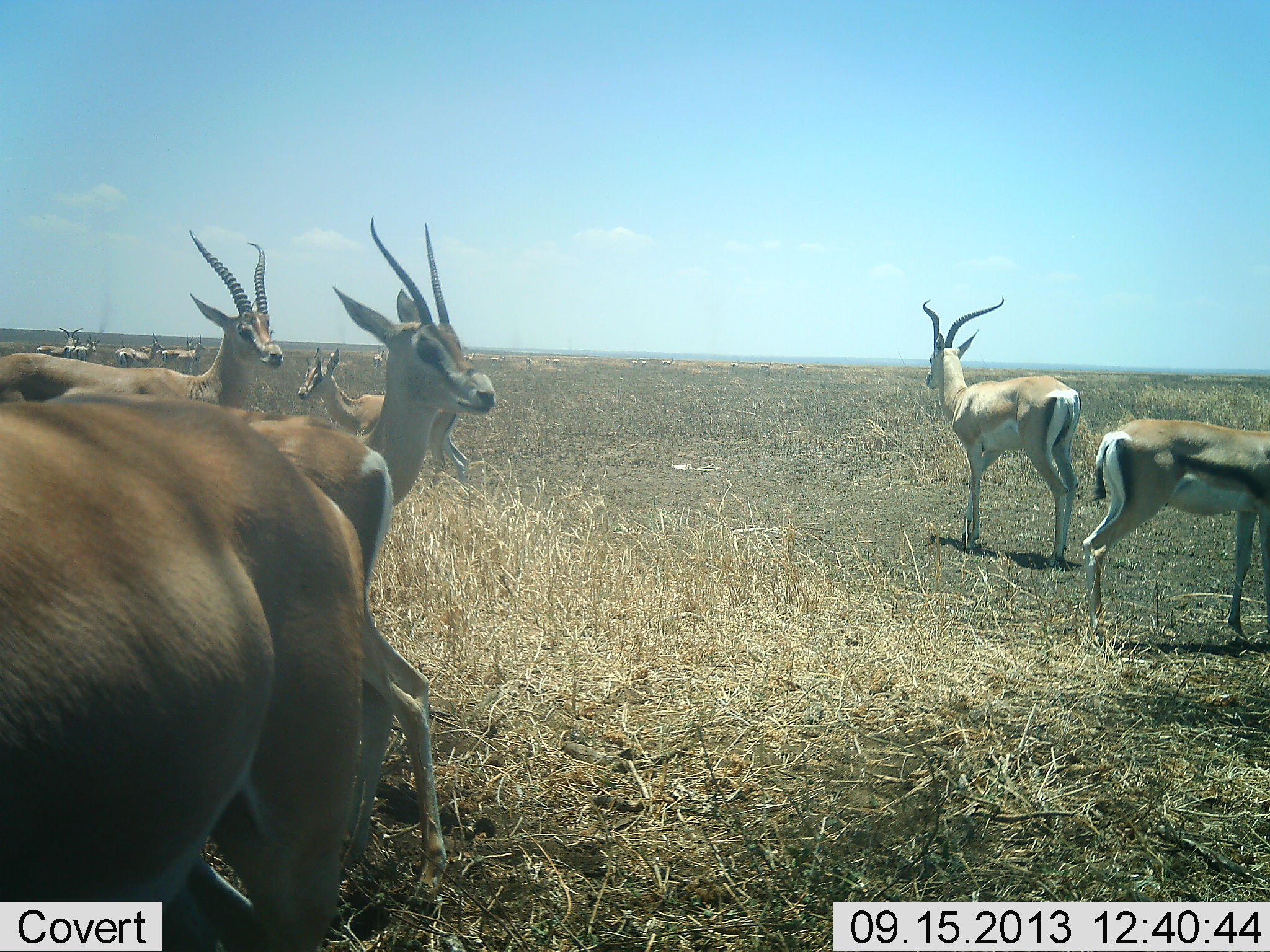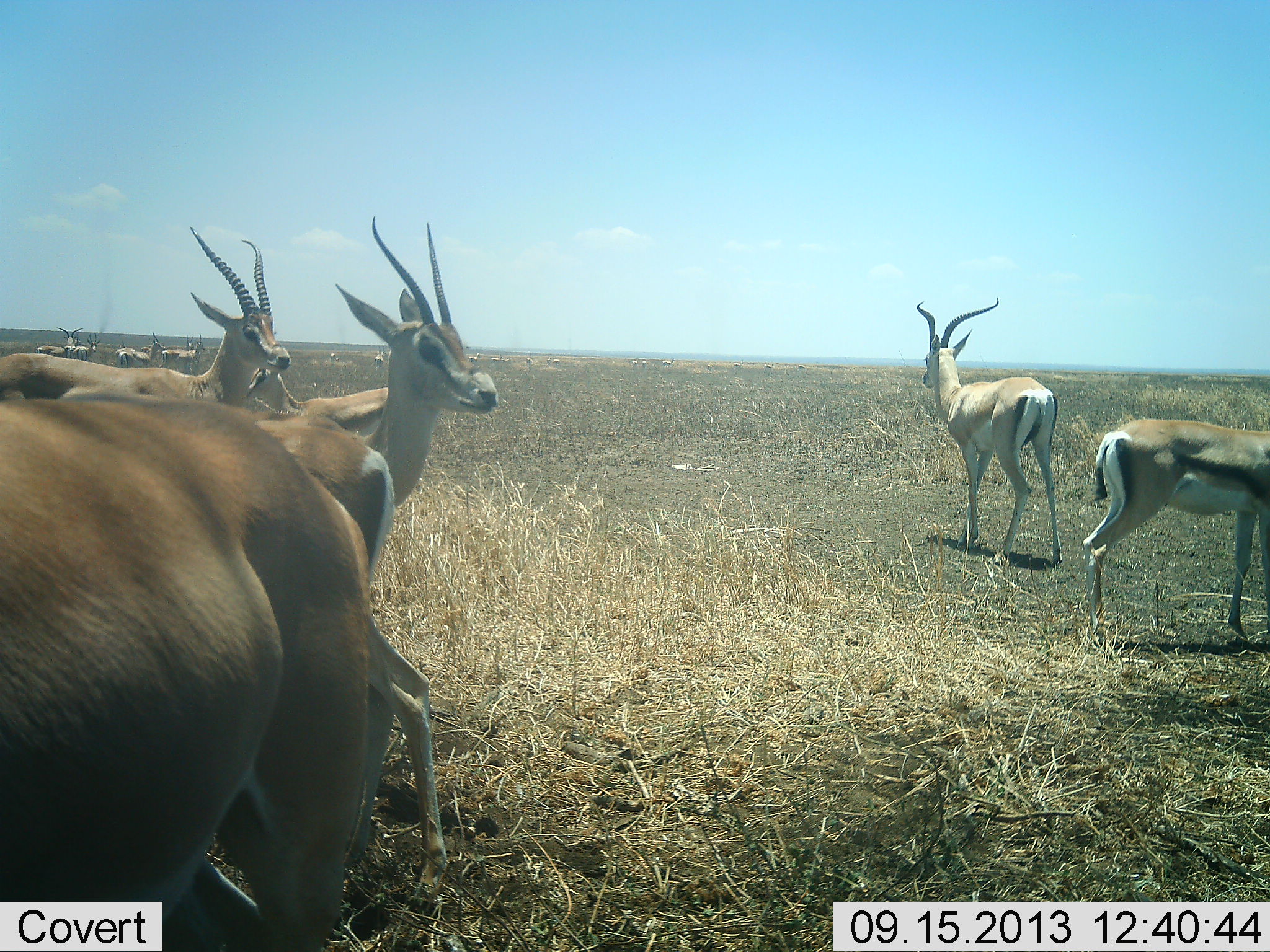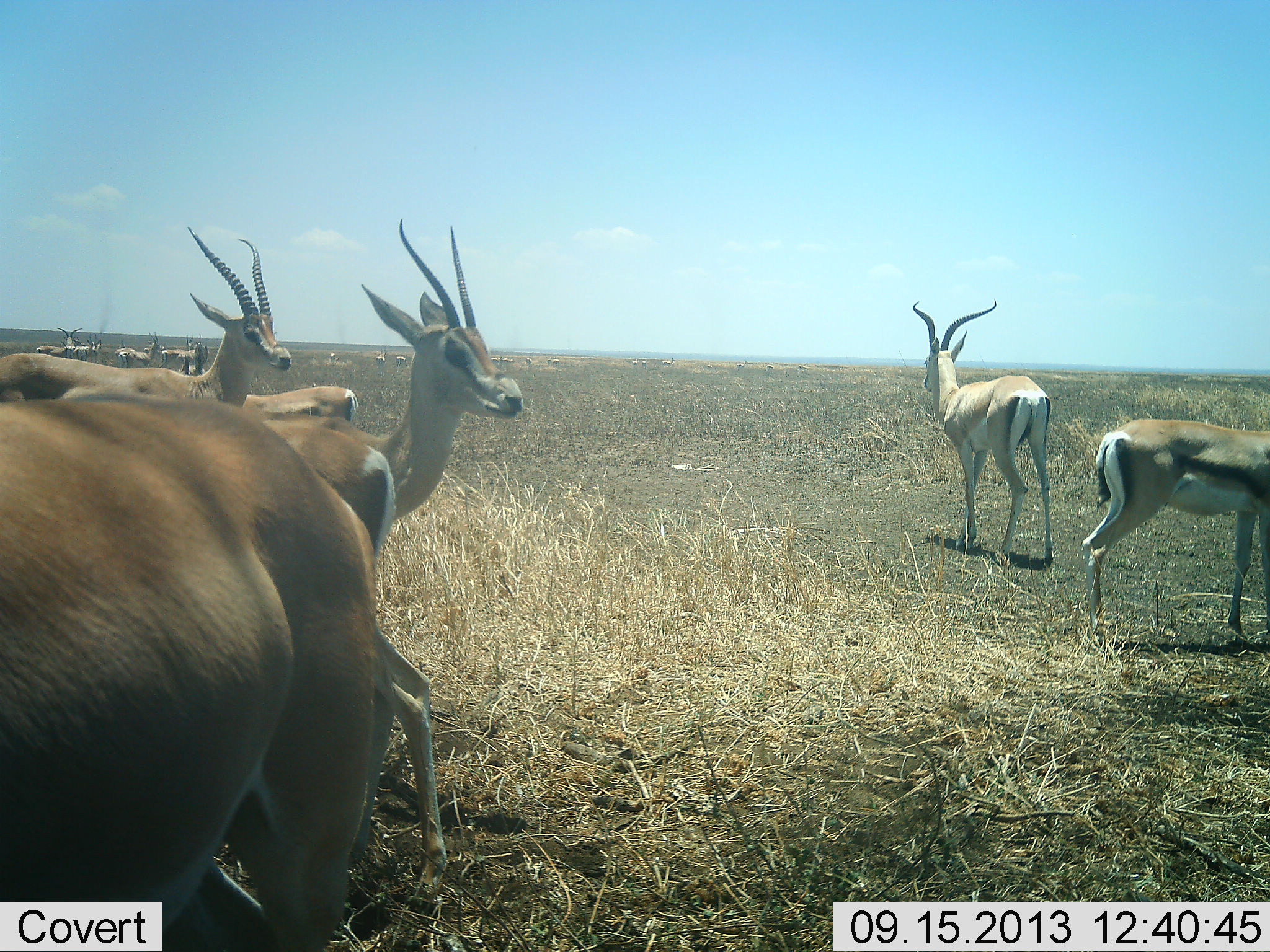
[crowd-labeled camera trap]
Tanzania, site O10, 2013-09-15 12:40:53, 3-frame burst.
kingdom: Animalia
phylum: Chordata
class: Mammalia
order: Artiodactyla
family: Bovidae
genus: Nanger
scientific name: Nanger granti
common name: grant's gazelle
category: gazellegrants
Gazellegrants (grant's gazelle) (Nanger granti), count 11-50. Behavior (volunteer vote fractions): standing 90%, resting 5%, moving 33%, interacting 5%. Young present (vote fraction): 5%. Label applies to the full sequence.